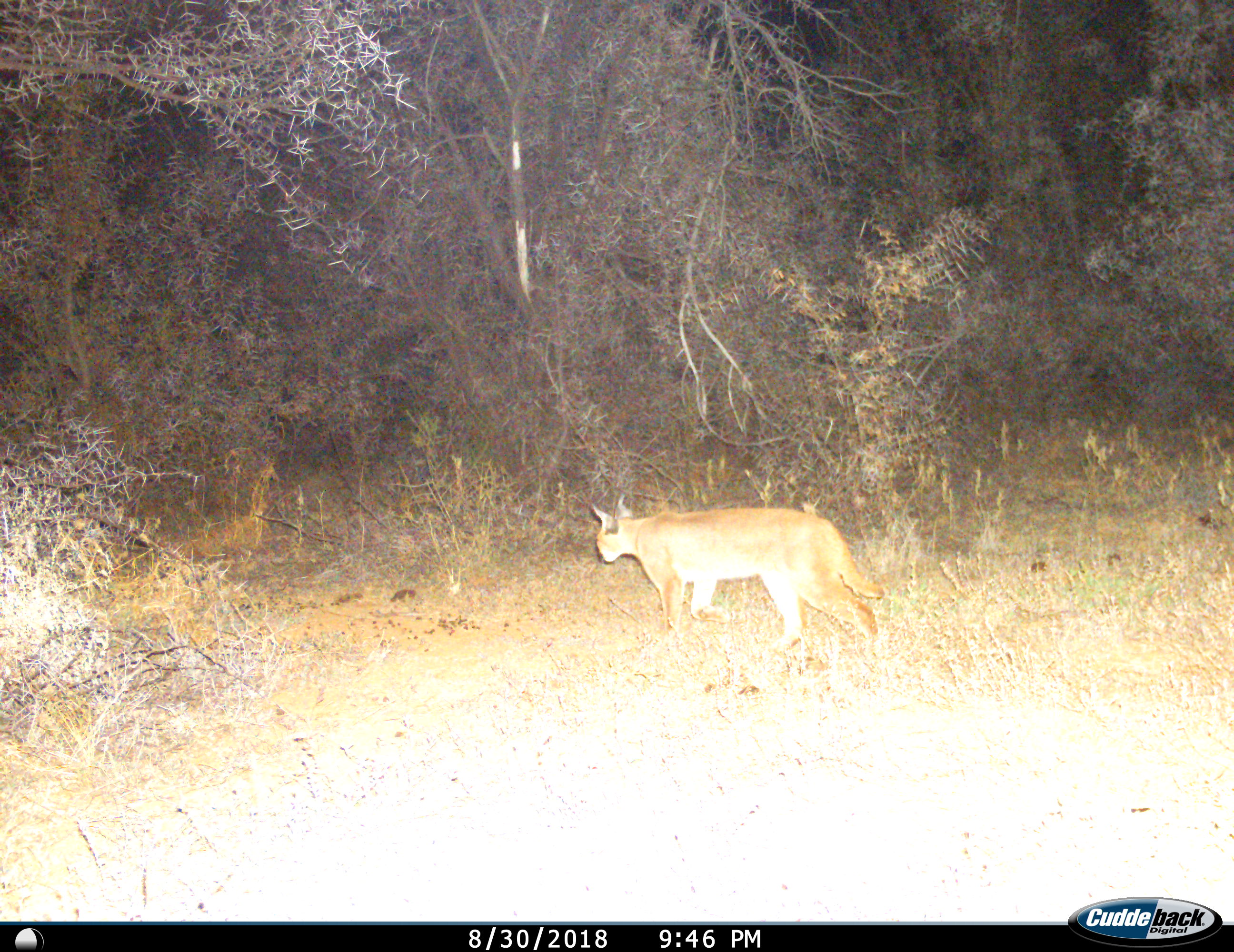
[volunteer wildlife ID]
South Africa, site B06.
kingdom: Animalia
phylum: Chordata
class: Mammalia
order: Carnivora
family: Felidae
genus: Caracal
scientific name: Caracal caracal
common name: caracal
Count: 1.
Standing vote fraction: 10%.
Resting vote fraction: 0%.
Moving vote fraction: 90%.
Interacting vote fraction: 0%.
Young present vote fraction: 0%.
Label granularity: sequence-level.